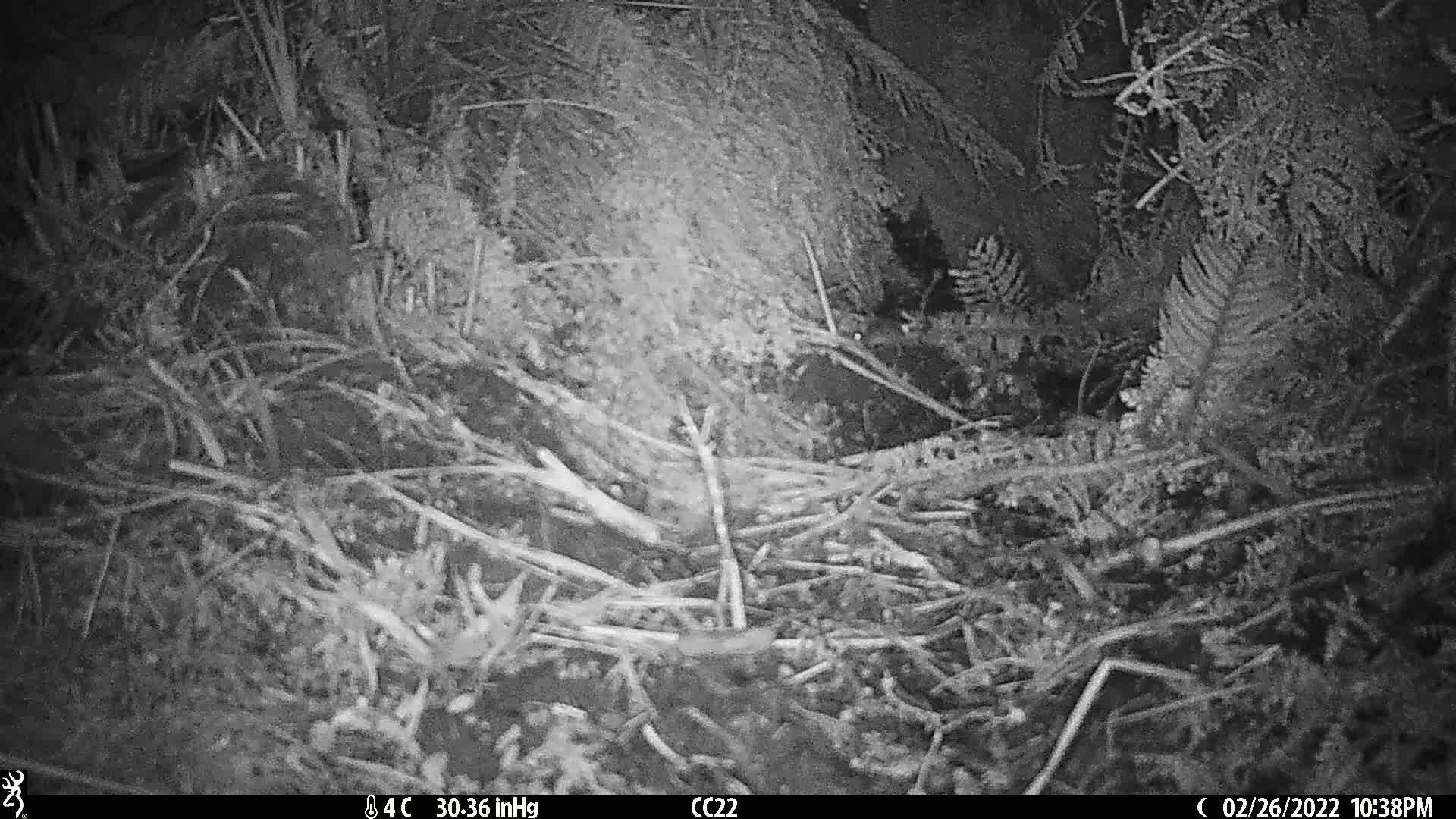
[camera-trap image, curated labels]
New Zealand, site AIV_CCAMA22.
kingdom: Animalia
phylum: Chordata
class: Mammalia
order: Rodentia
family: Muridae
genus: Mus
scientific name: Mus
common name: mouse